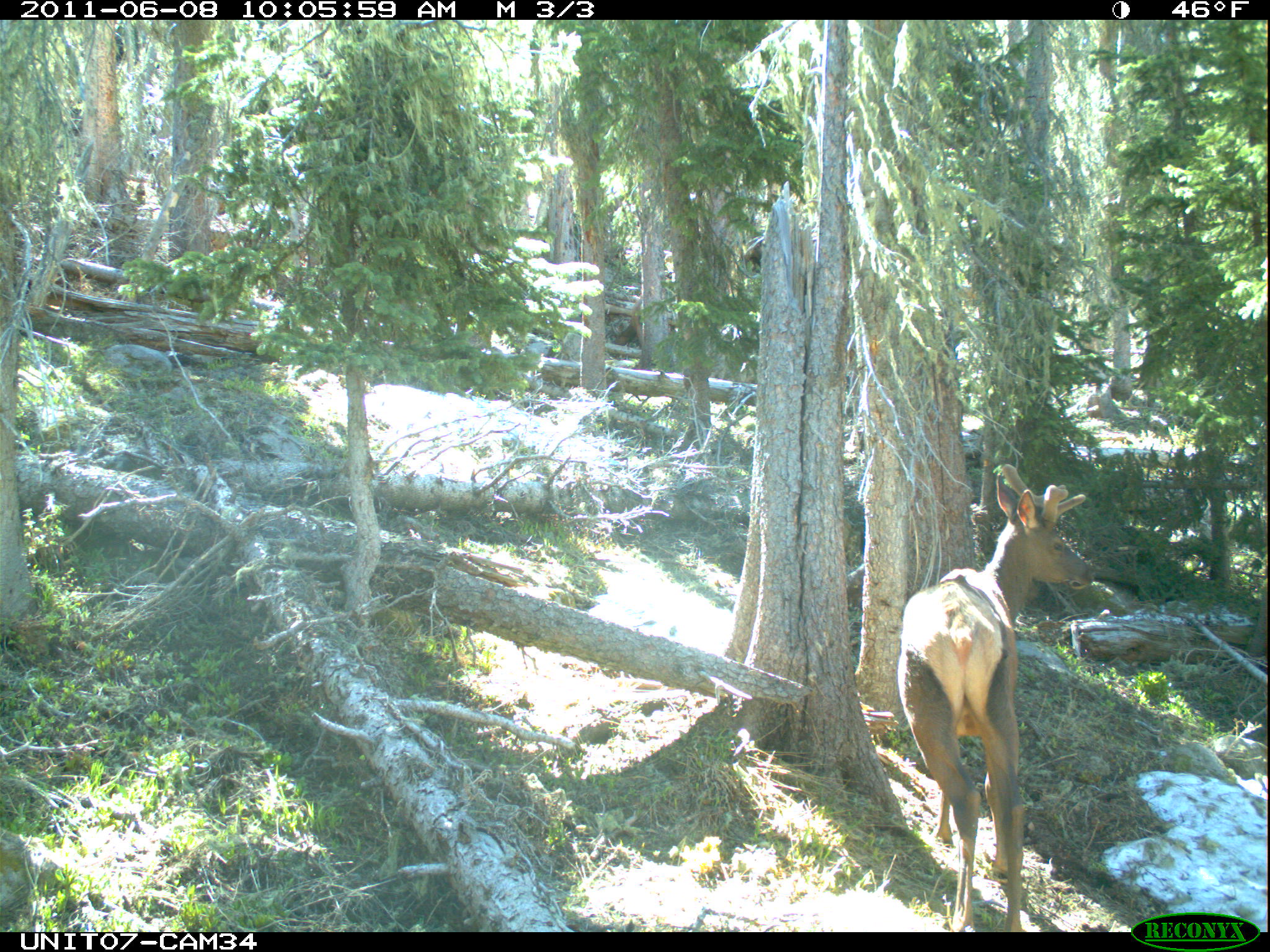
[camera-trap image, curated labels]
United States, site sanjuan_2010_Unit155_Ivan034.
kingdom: Animalia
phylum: Chordata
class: Mammalia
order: Artiodactyla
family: Cervidae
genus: Cervus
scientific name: Cervus elaphus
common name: red deer